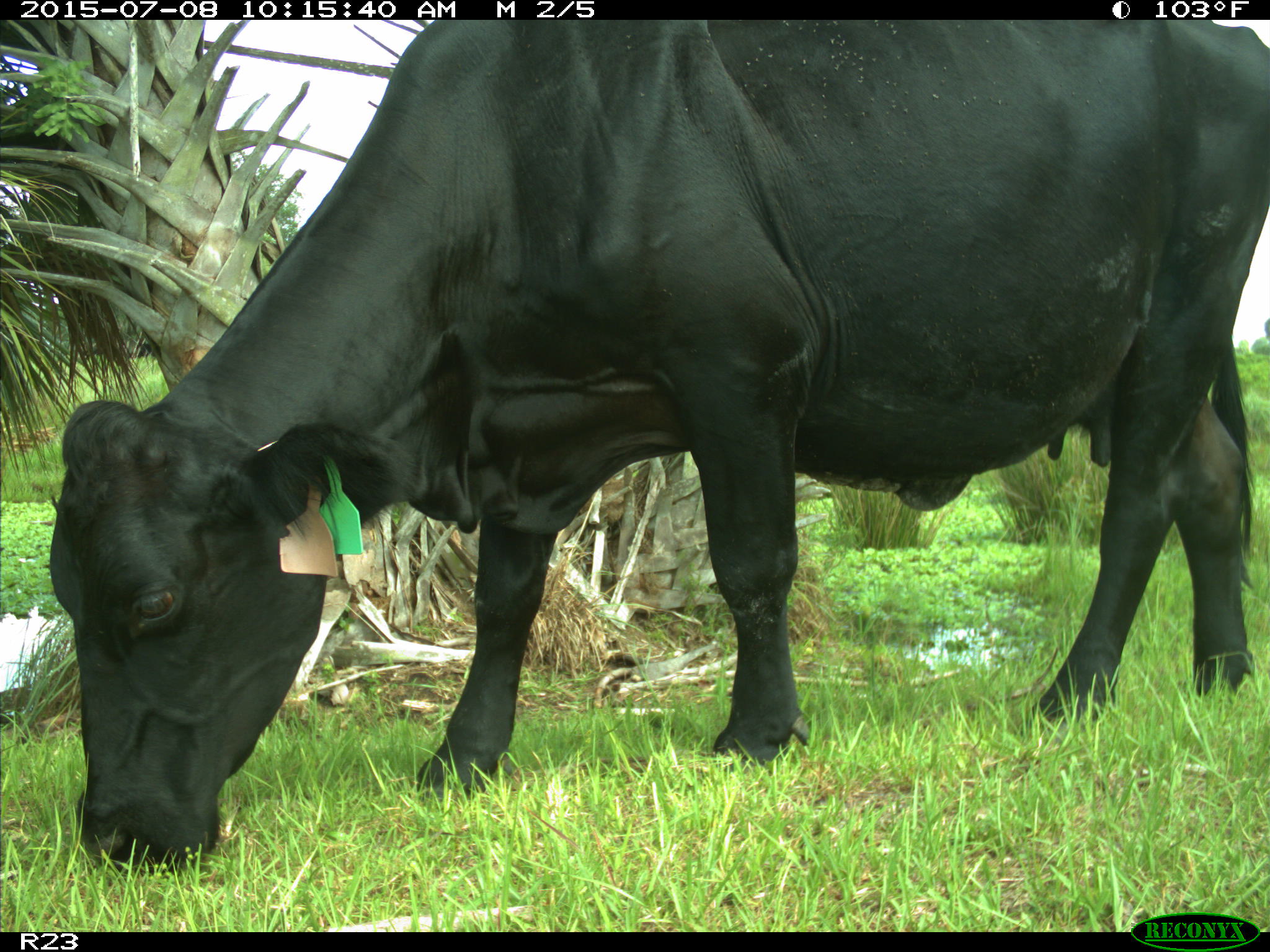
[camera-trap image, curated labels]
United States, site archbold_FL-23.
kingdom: Animalia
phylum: Chordata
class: Mammalia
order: Artiodactyla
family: Bovidae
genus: Bos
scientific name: Bos taurus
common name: domestic cow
Bos taurus (domestic cow).